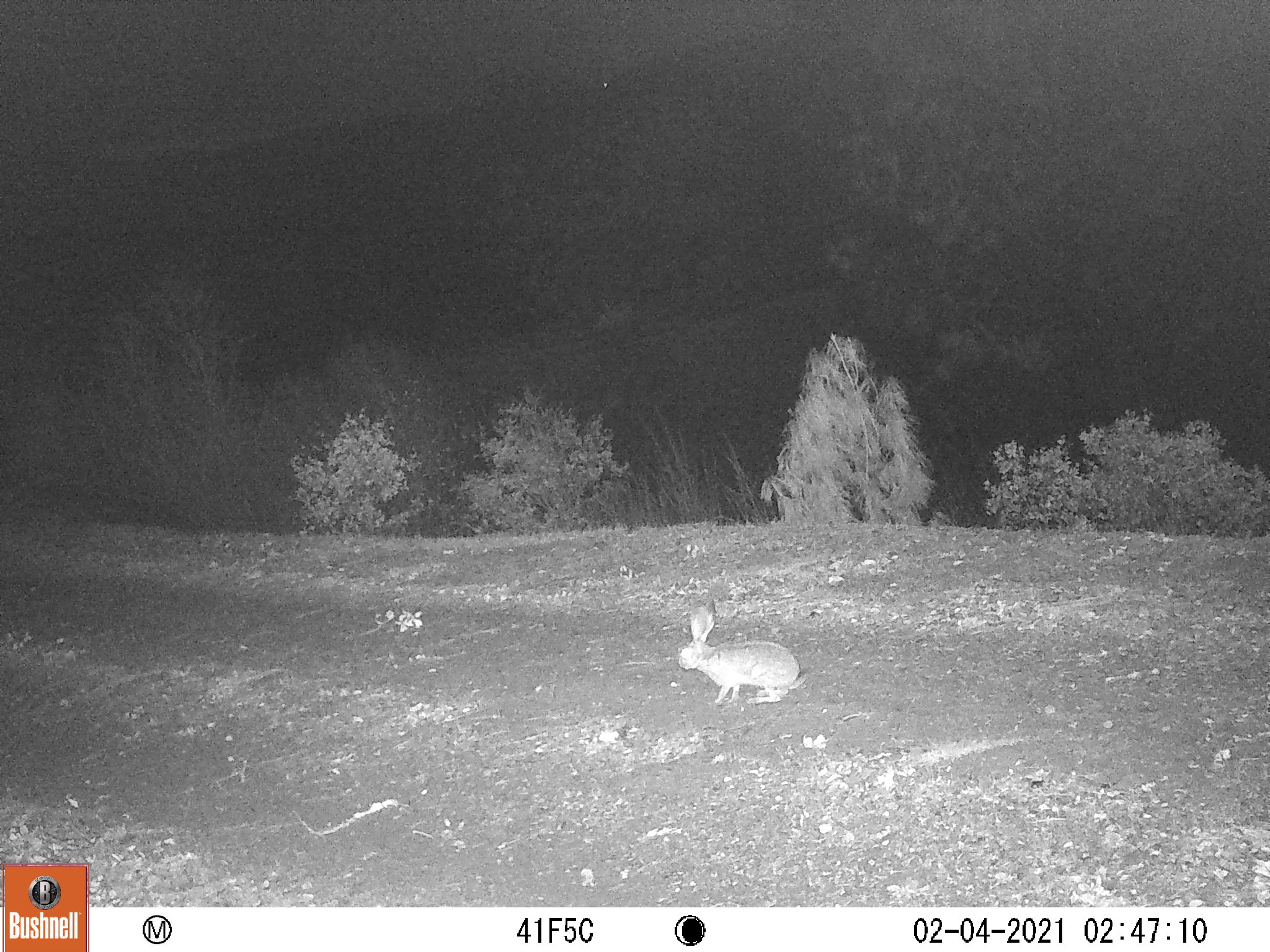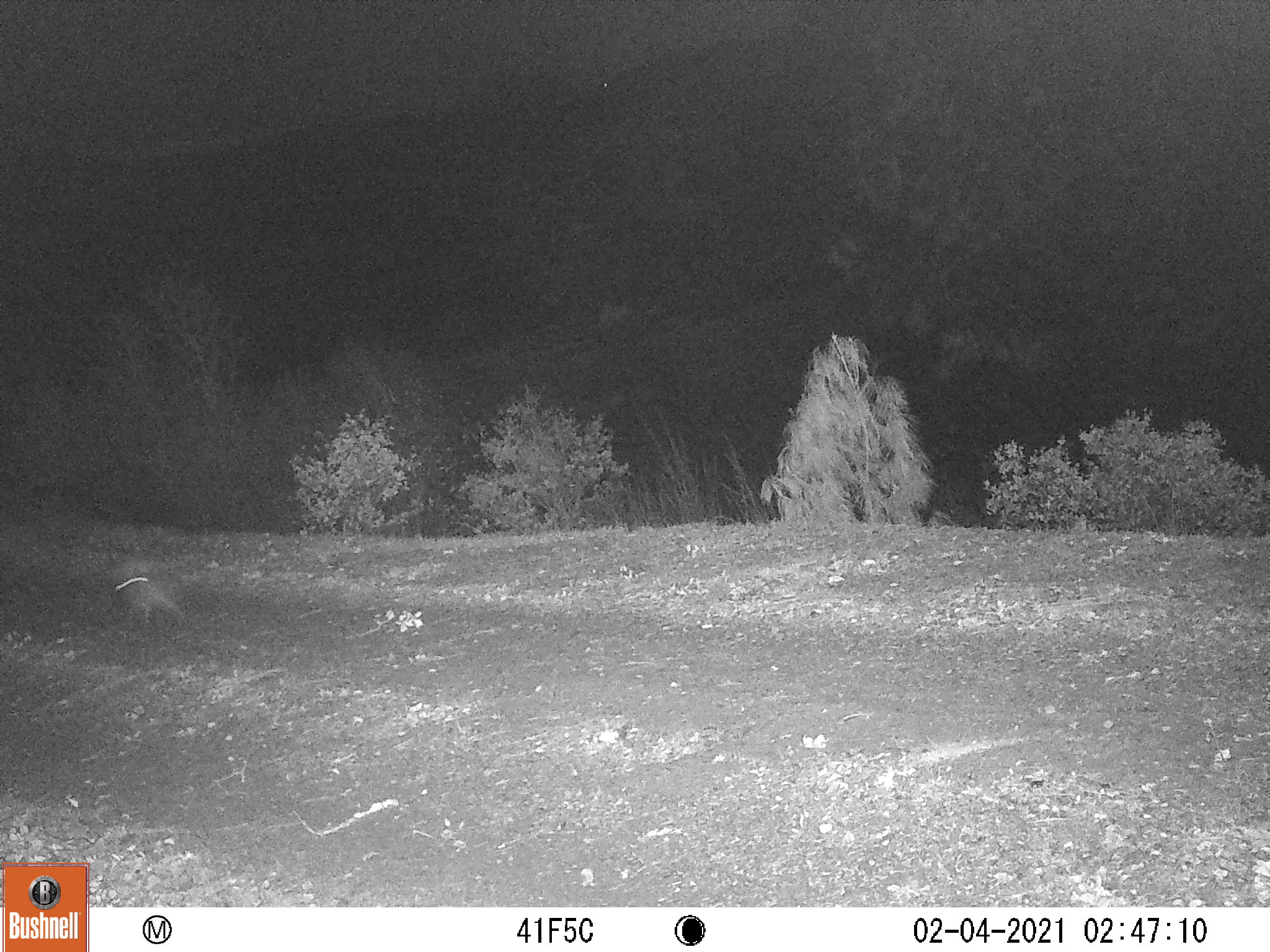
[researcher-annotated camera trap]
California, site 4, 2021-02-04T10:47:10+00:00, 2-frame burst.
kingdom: Animalia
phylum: Chordata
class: Mammalia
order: Lagomorpha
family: Leporidae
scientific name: Leporidae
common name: rabbit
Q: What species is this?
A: Rabbit (Leporidae).